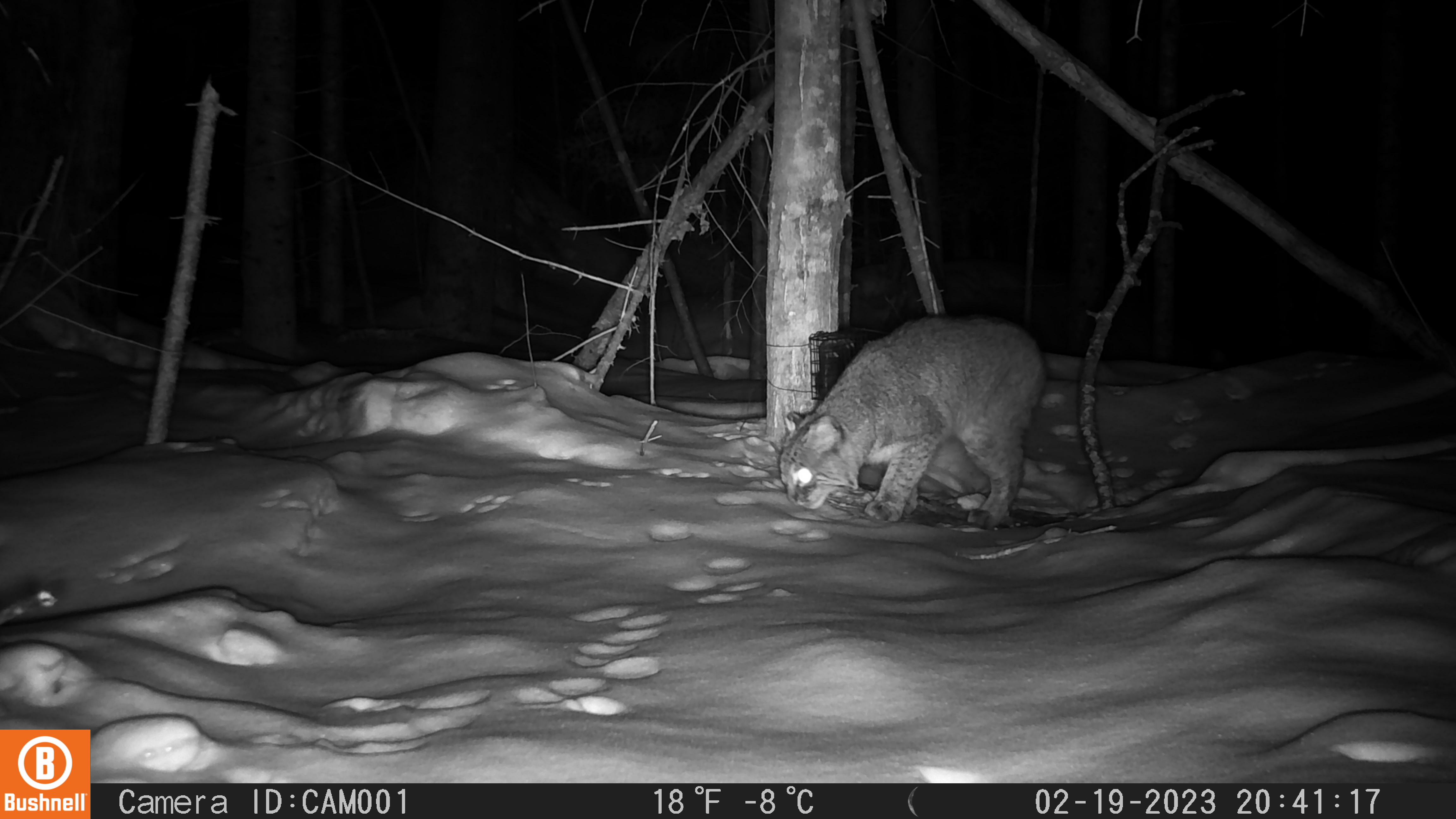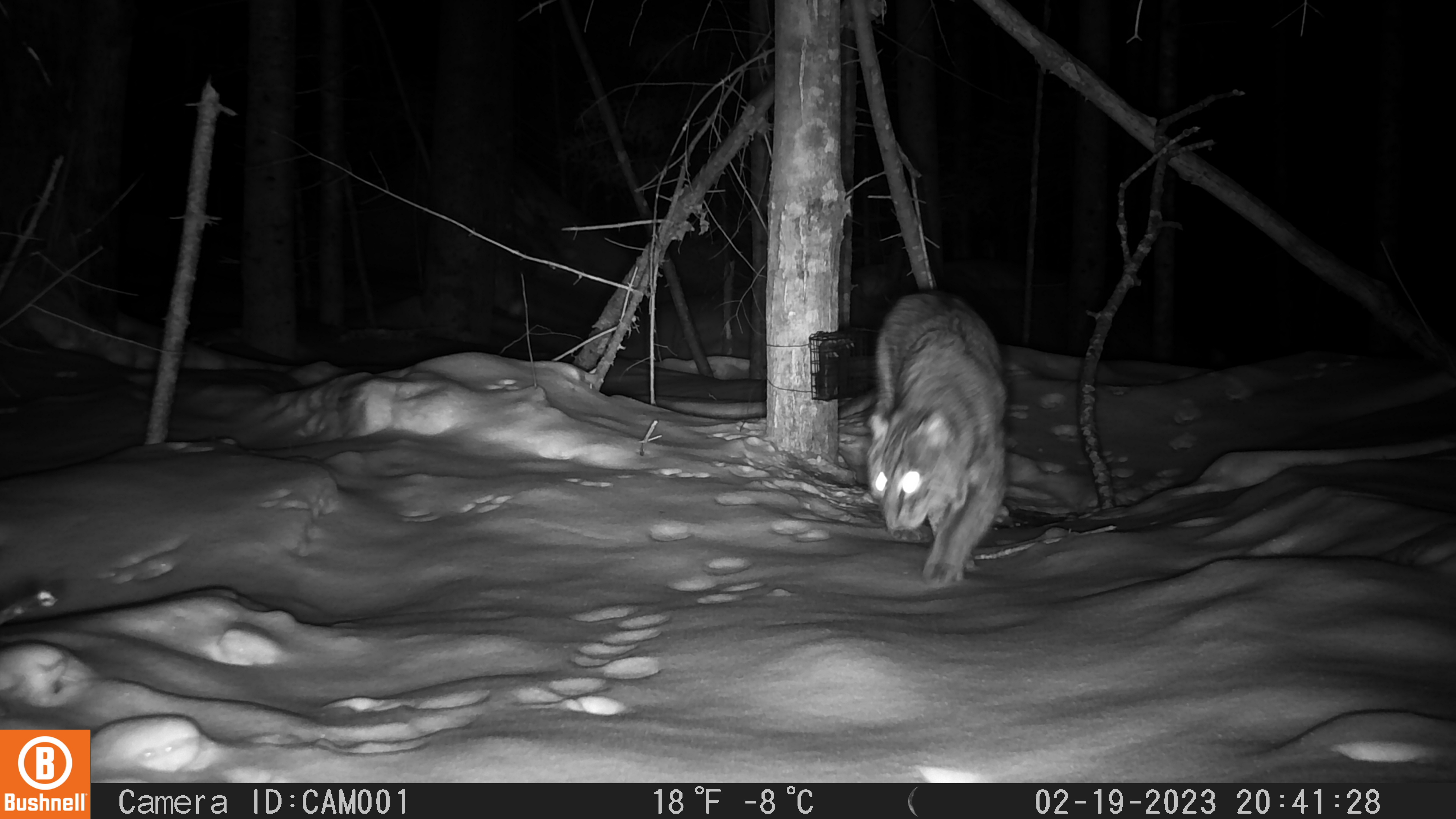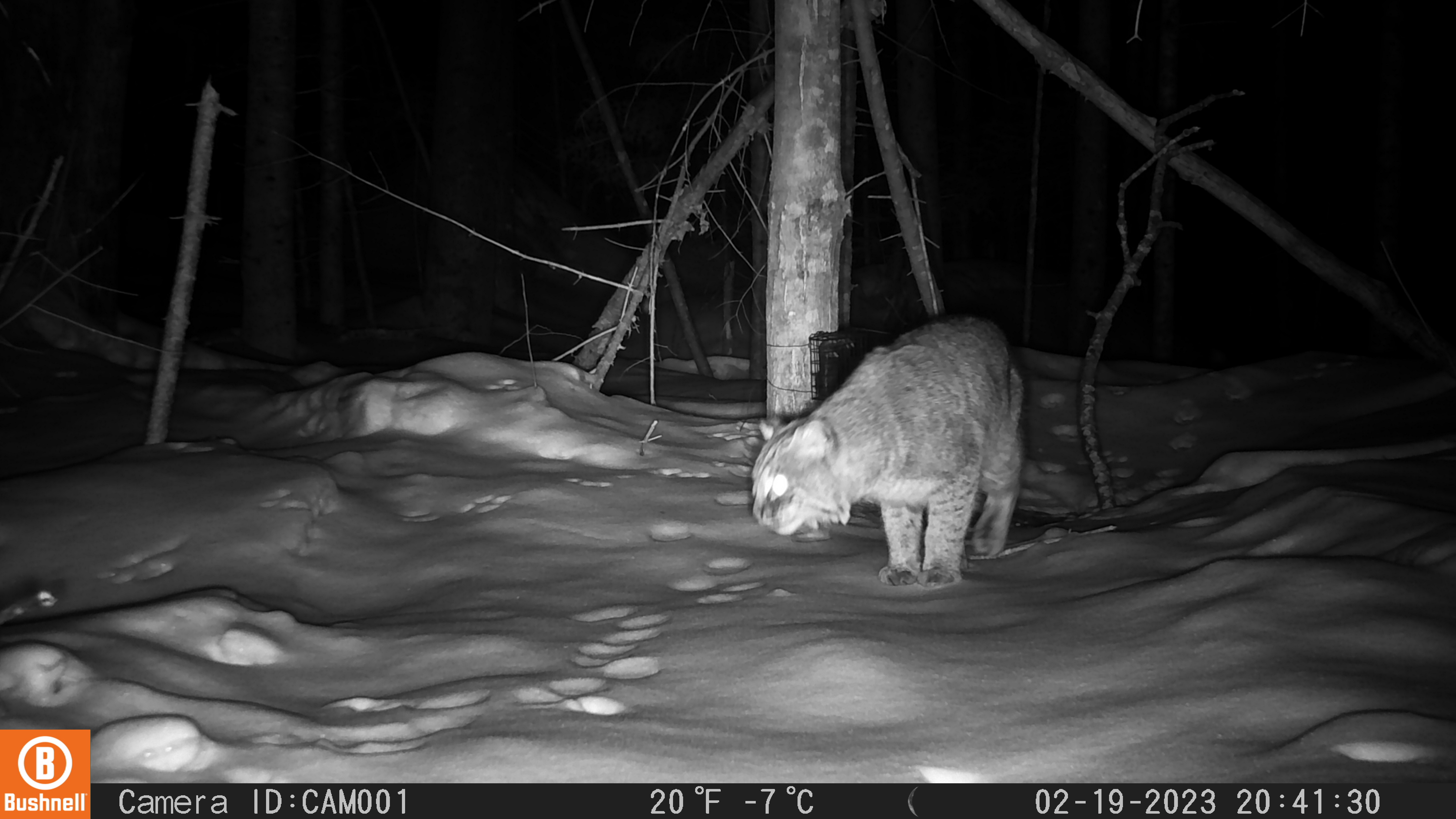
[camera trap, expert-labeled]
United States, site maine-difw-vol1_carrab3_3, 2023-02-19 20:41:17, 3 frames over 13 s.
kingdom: Animalia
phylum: Chordata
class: Mammalia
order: Carnivora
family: Felidae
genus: Lynx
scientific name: Lynx rufus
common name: bobcat